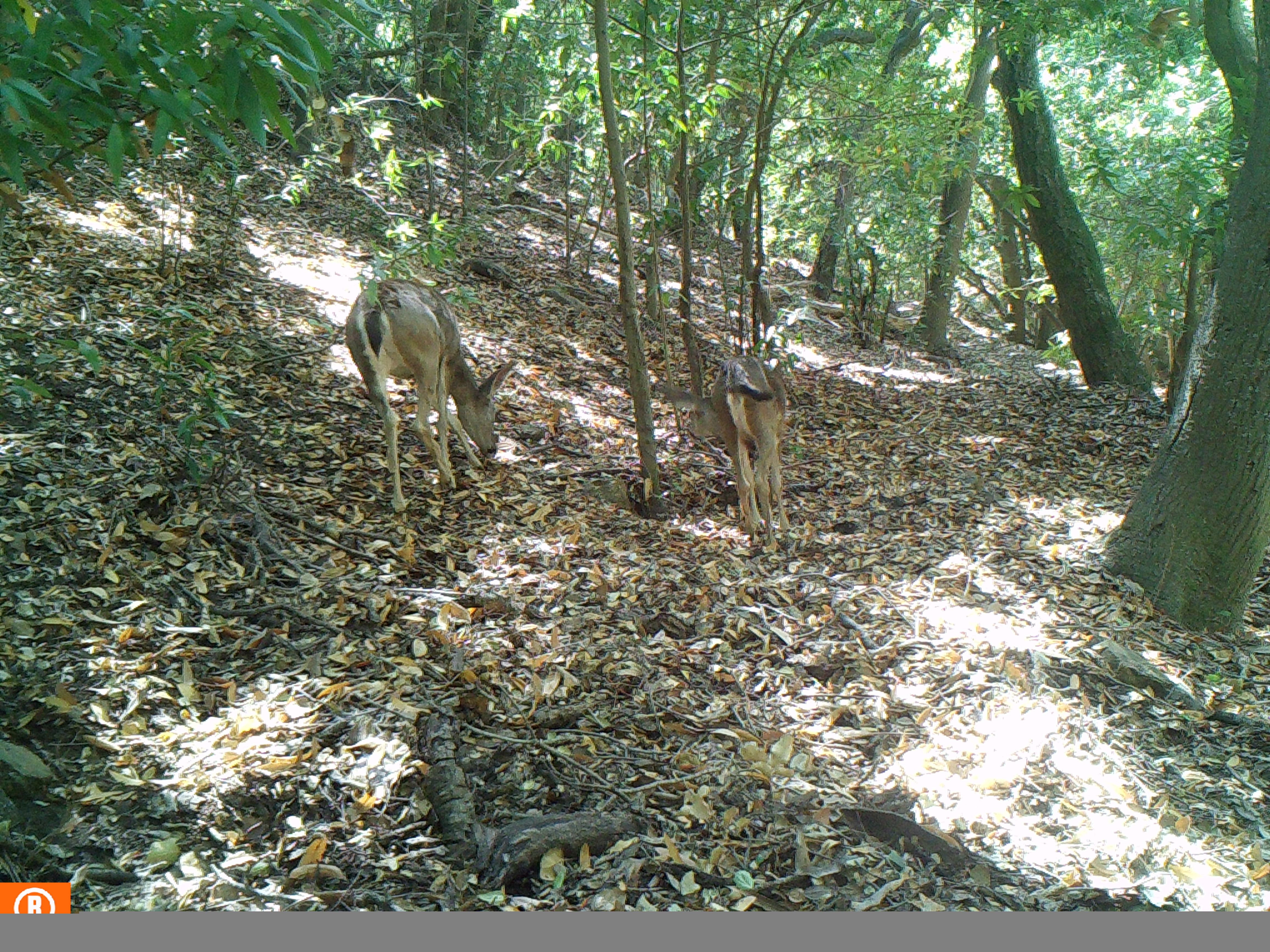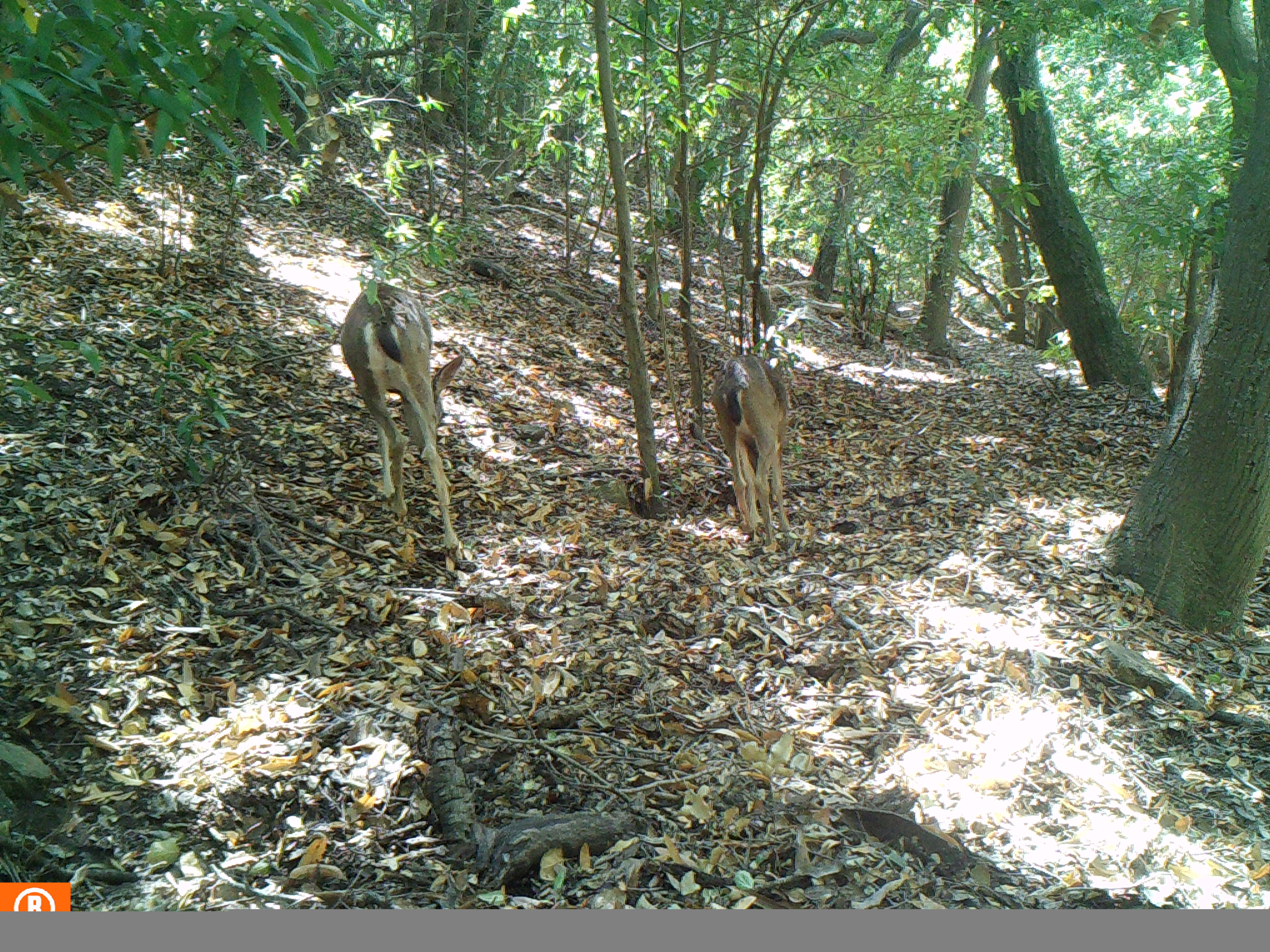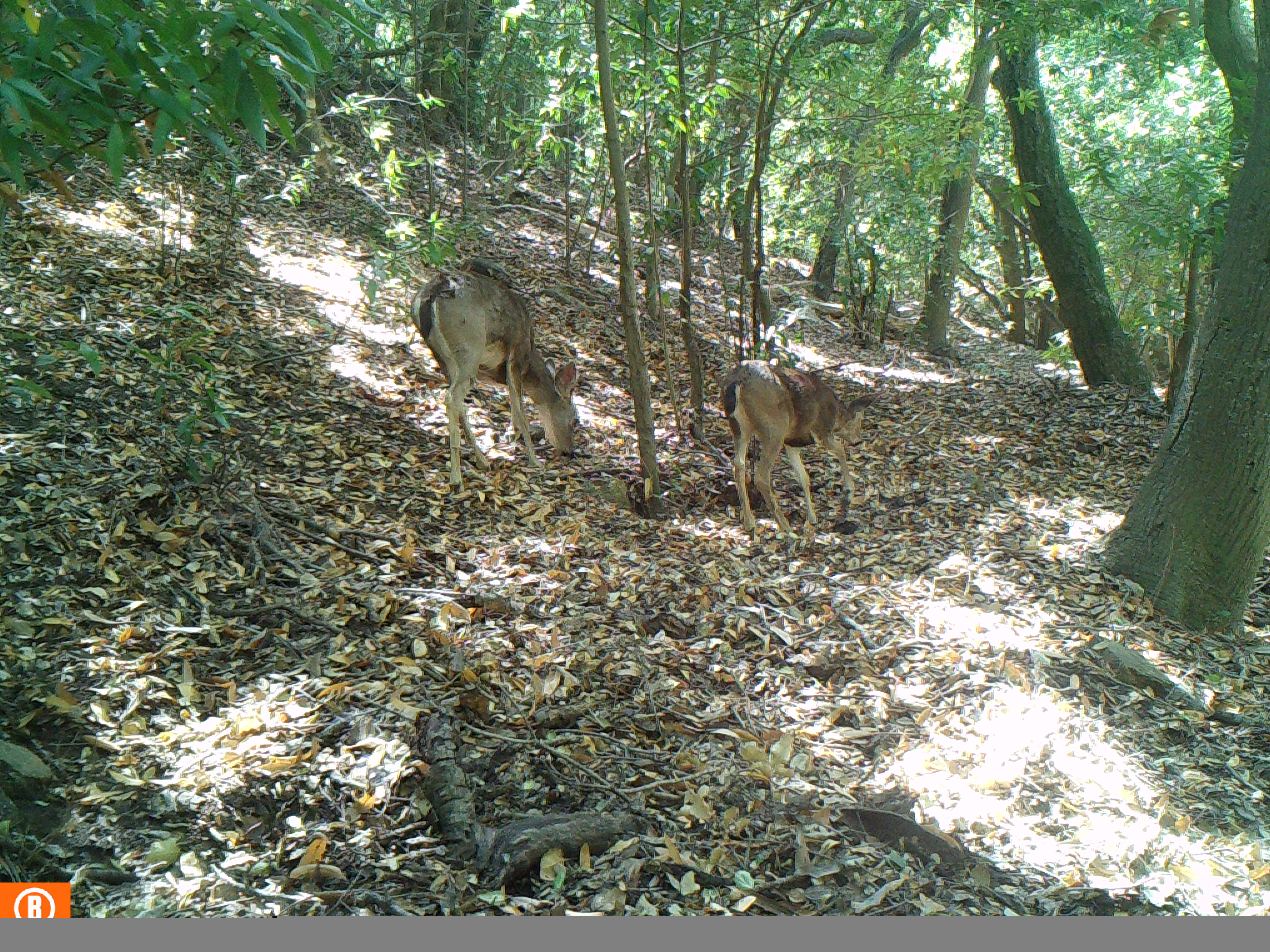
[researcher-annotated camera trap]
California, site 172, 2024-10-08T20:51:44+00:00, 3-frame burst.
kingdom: Animalia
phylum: Chordata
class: Mammalia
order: Artiodactyla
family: Cervidae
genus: Odocoileus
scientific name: Odocoileus hemionus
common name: mule deer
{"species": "mule deer (Odocoileus hemionus)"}